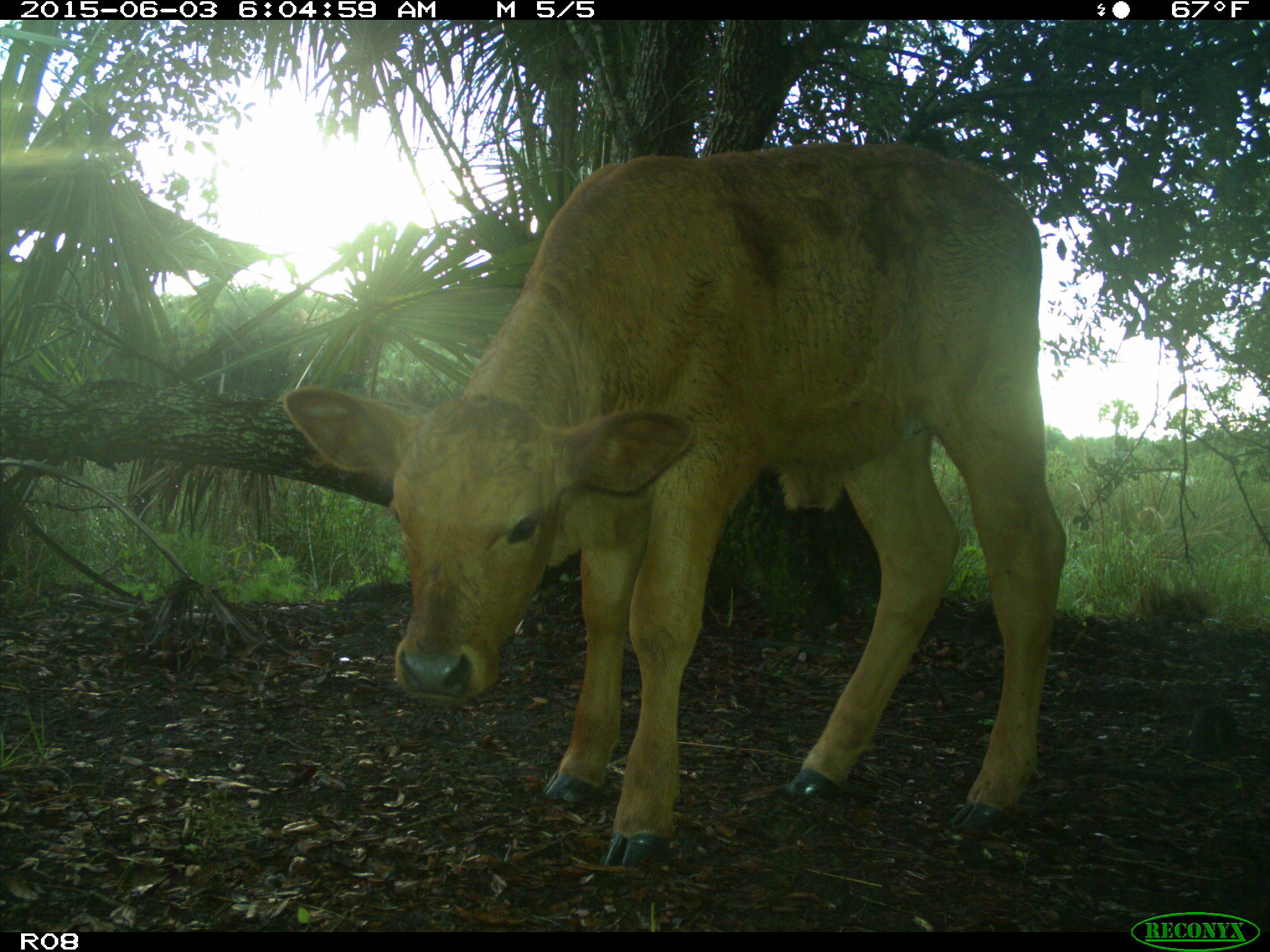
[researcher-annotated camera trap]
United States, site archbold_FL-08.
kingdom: Animalia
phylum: Chordata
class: Mammalia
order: Artiodactyla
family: Bovidae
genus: Bos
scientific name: Bos taurus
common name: domestic cow